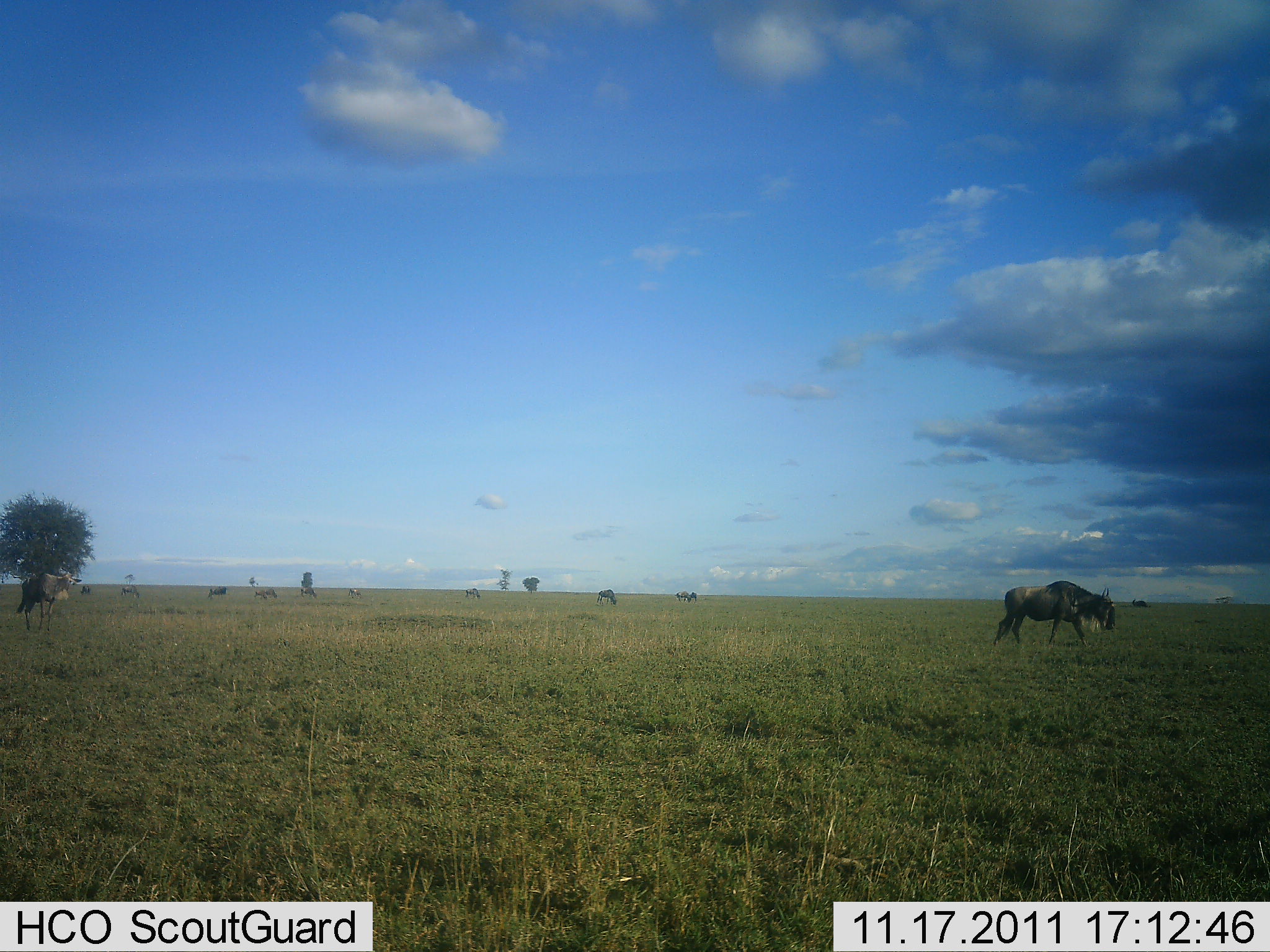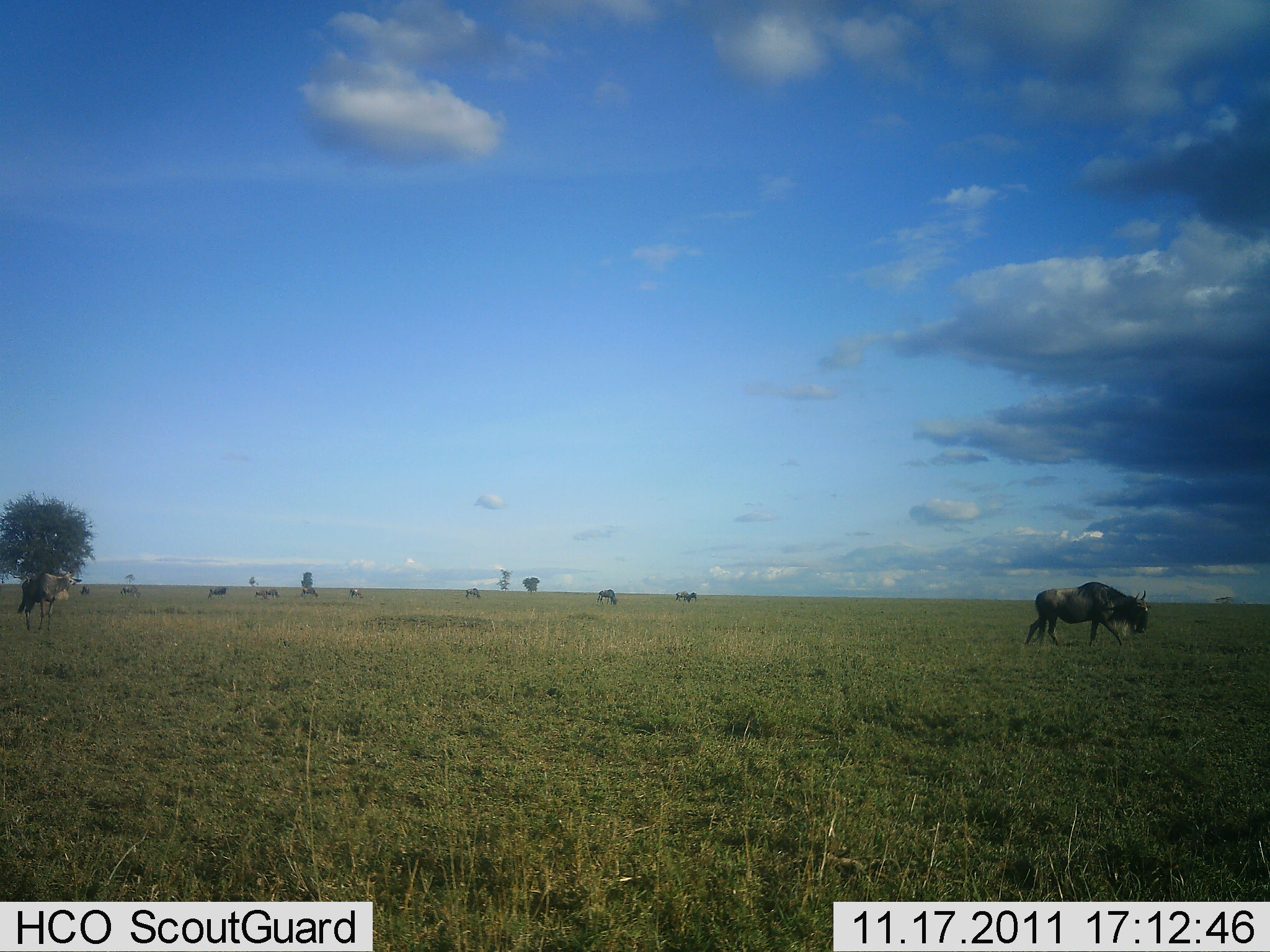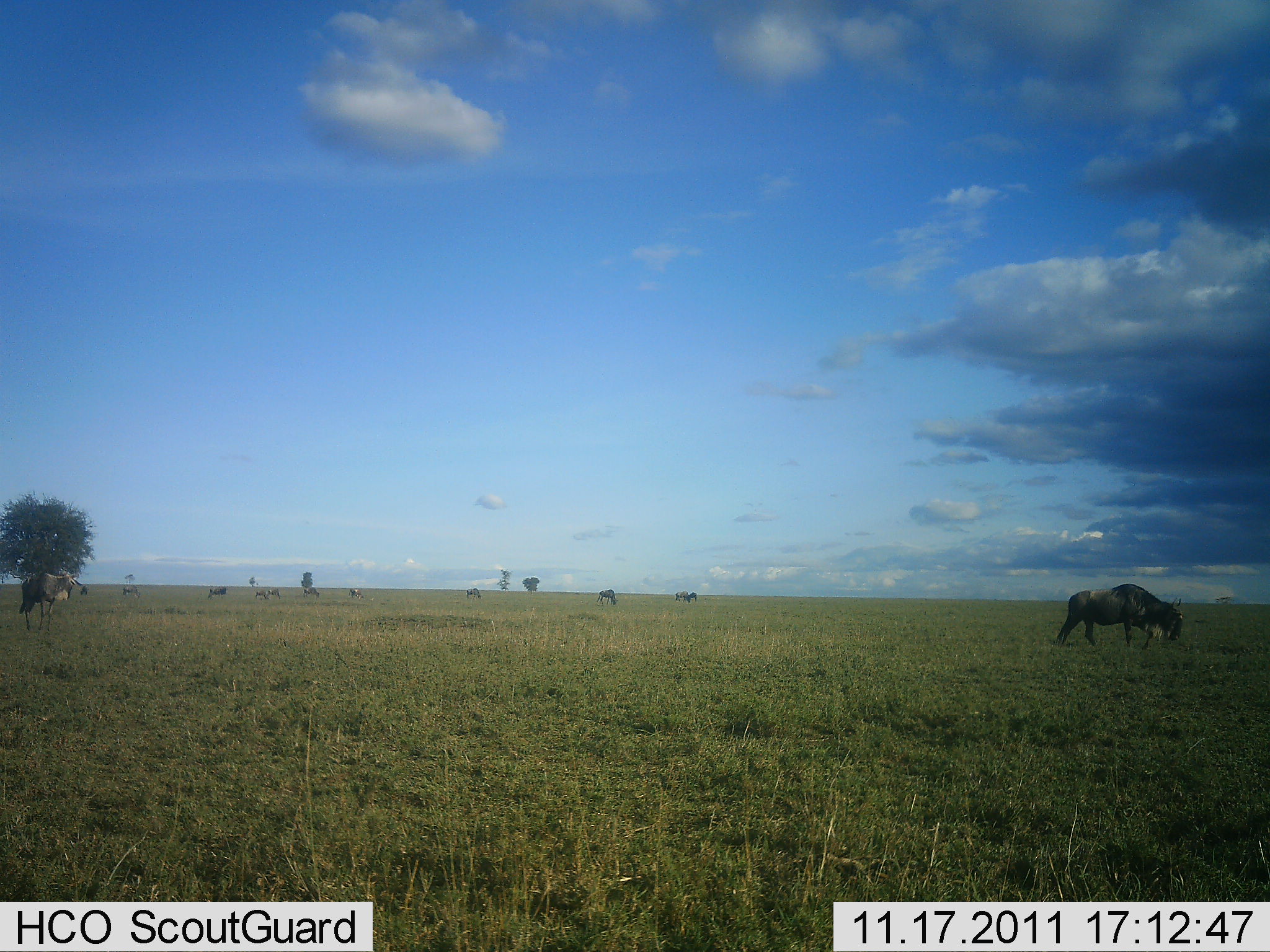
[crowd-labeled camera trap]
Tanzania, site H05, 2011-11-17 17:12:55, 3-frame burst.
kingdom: Animalia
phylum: Chordata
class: Mammalia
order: Artiodactyla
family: Bovidae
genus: Connochaetes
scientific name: Connochaetes taurinus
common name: blue wildebeest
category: wildebeest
Wildebeest (blue wildebeest) (Connochaetes taurinus), count 10. Behavior (volunteer vote fractions): standing 30%, resting 0%, moving 70%, interacting 0%. Young present (vote fraction): 0%. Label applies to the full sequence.